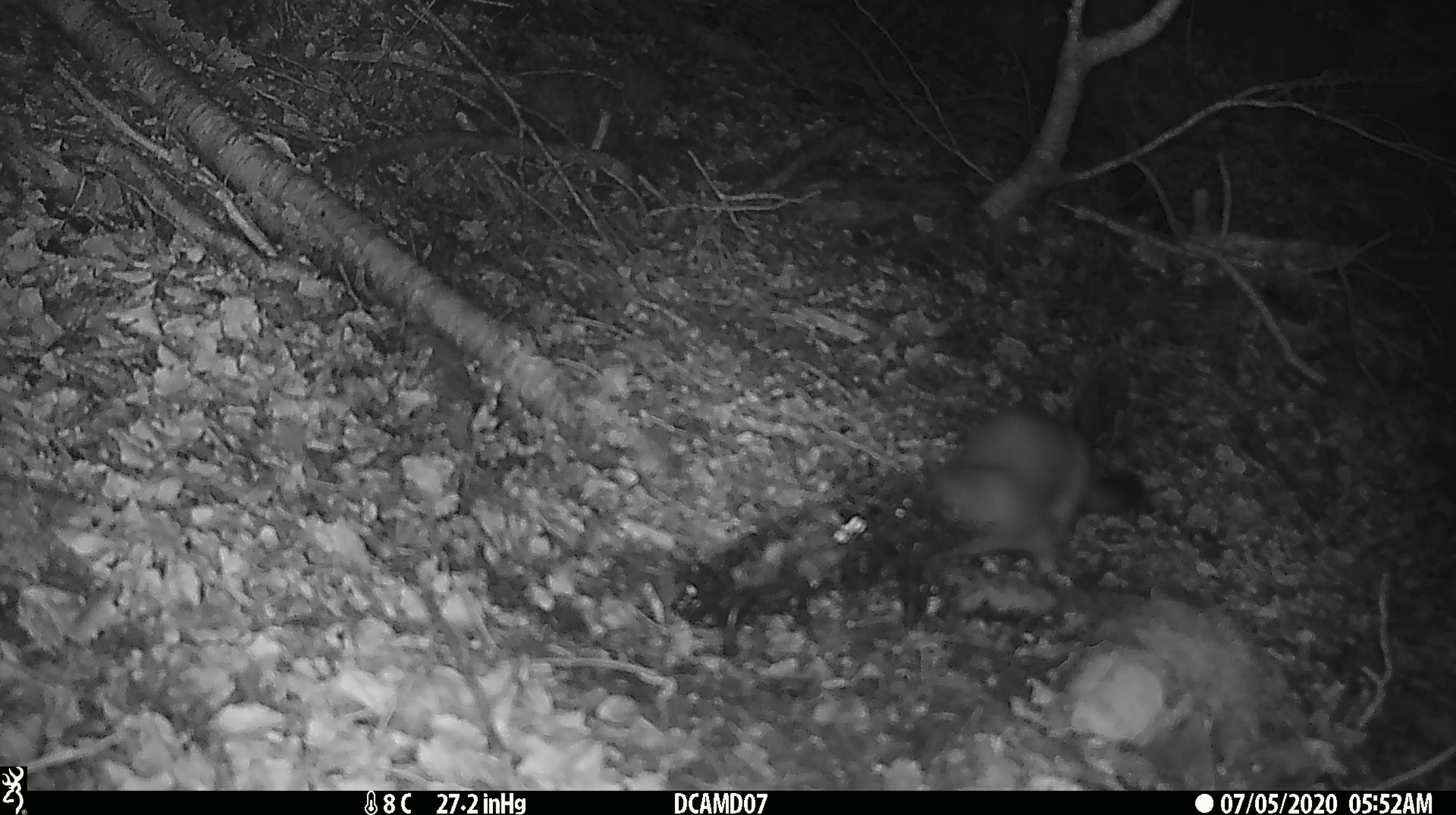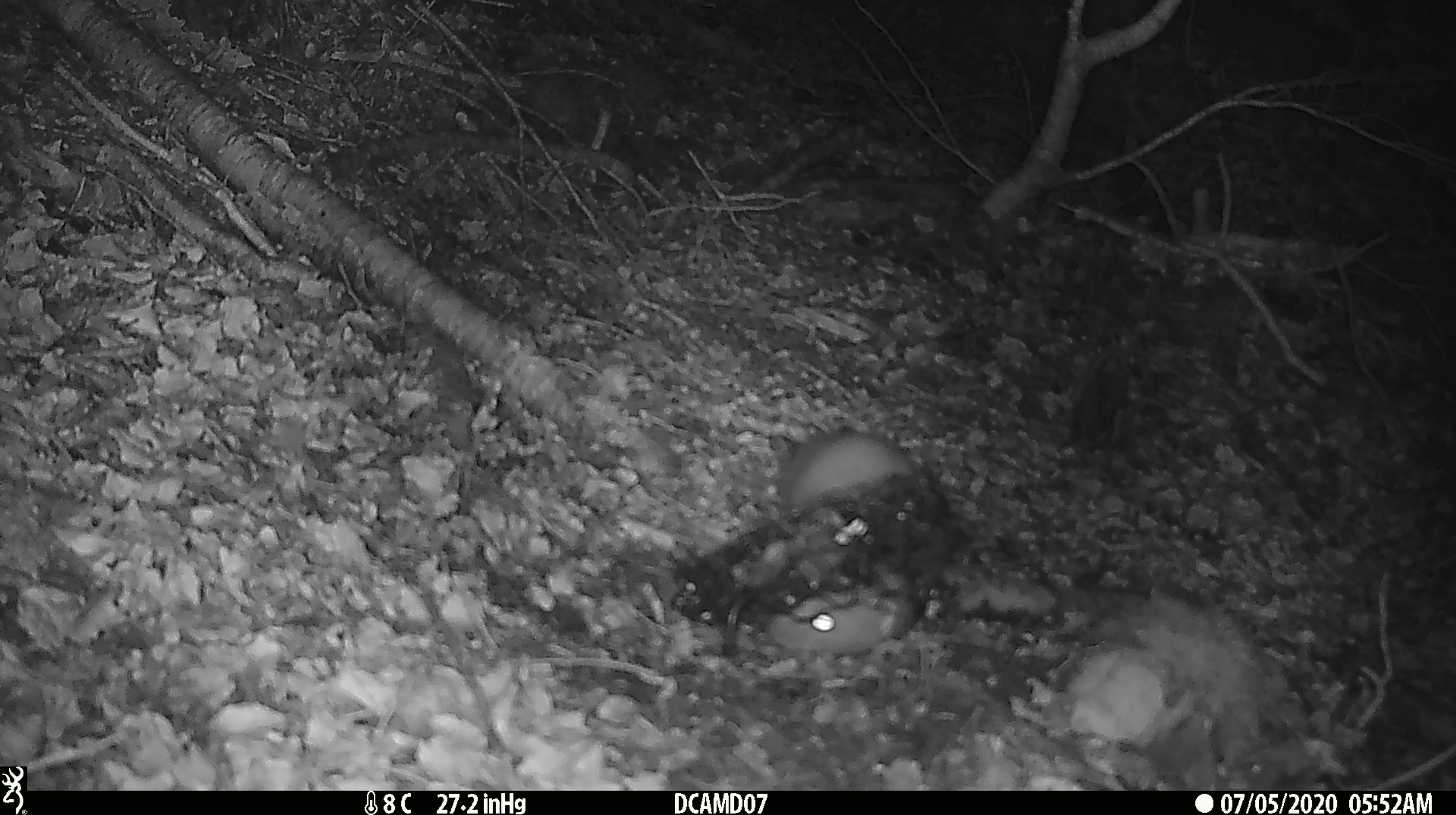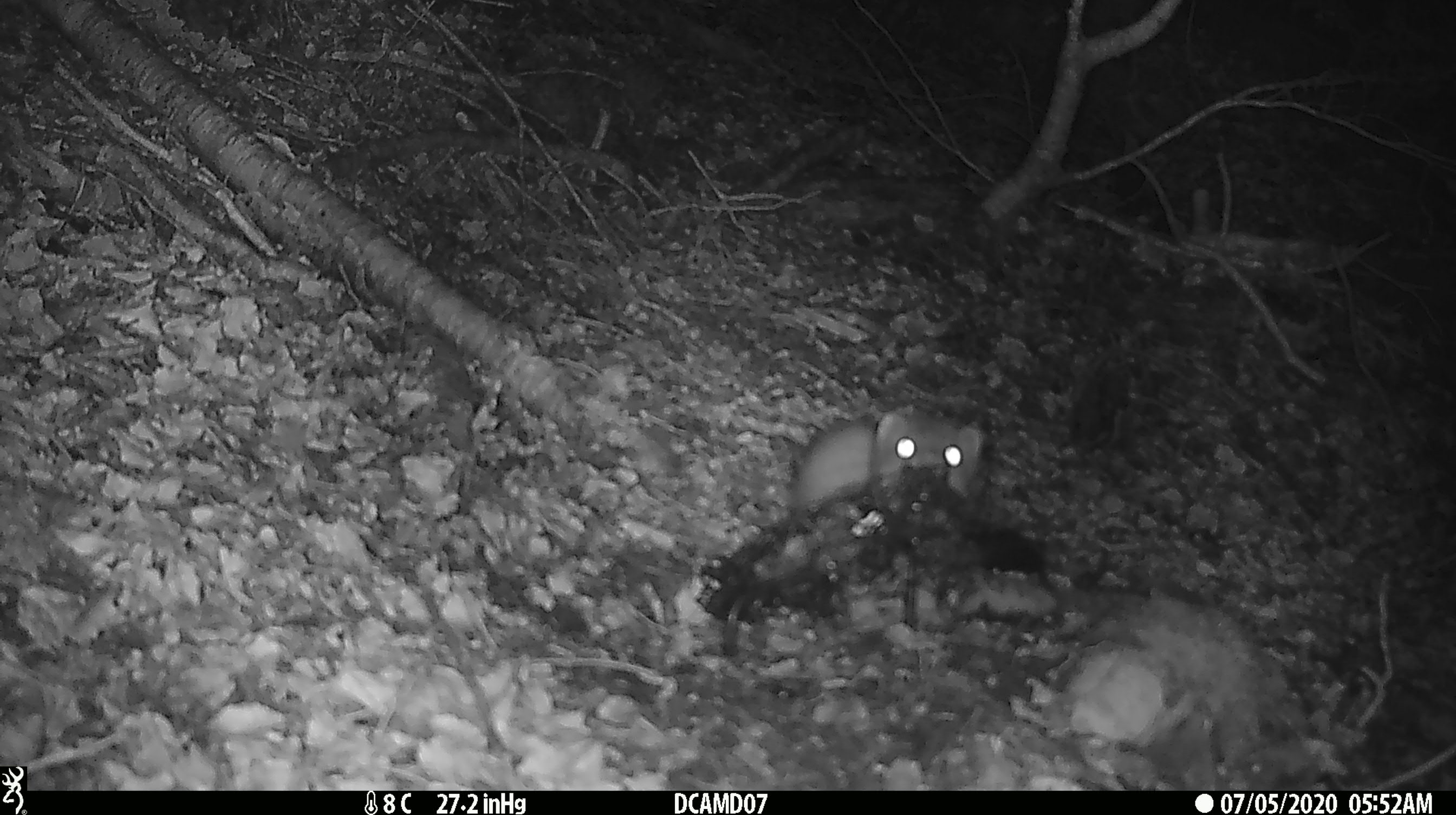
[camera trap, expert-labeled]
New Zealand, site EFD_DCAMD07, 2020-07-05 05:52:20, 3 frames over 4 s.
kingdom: Animalia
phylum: Chordata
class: Mammalia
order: Carnivora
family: Mustelidae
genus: Mustela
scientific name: Mustela erminea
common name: stoat